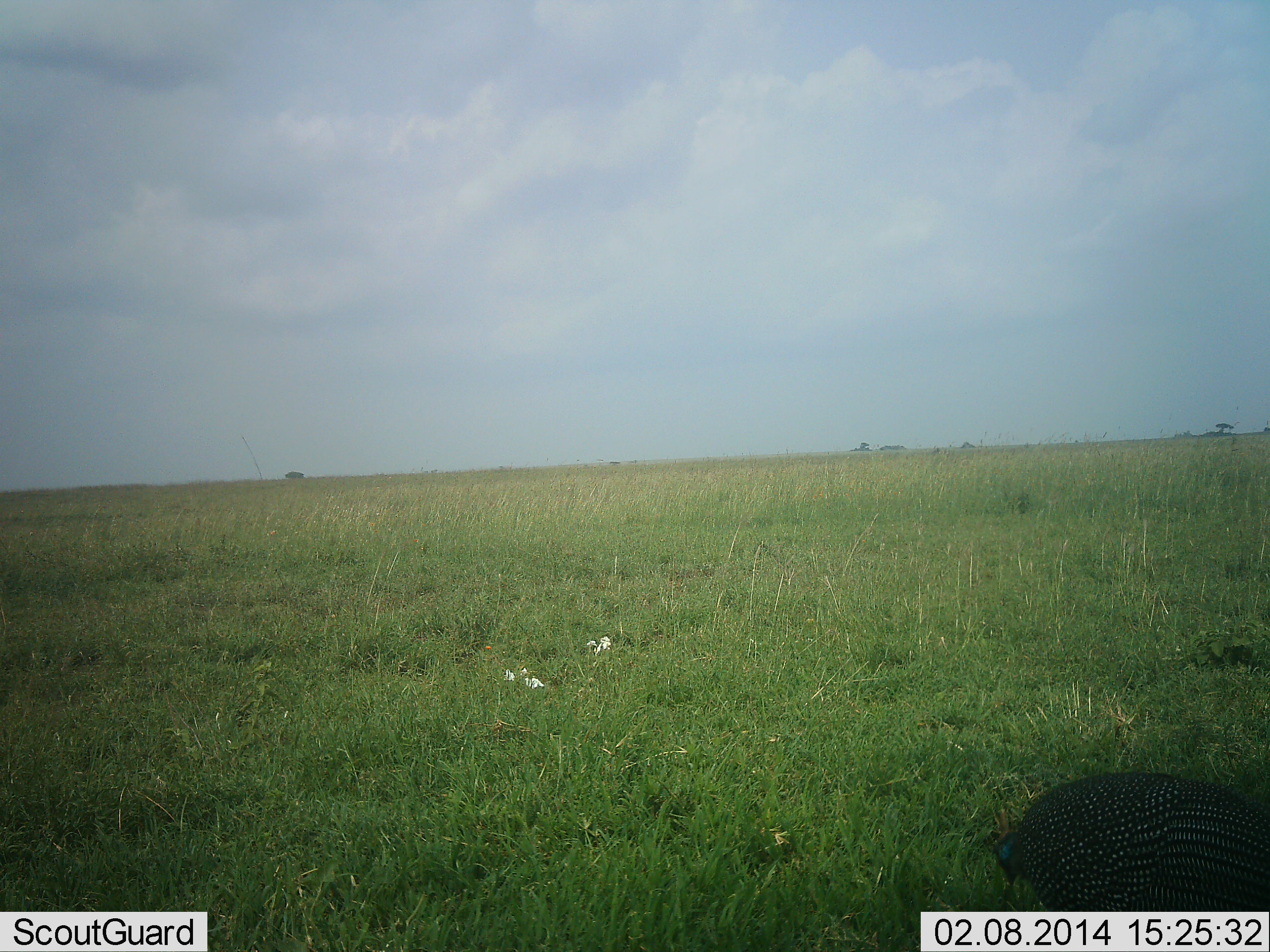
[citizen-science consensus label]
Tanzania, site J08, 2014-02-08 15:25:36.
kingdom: Animalia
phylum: Chordata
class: Aves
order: Galliformes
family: Numididae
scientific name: Numididae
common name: guinea fowl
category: guineafowl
Guineafowl (guinea fowl) (Numididae), count 1. Behavior (volunteer vote fractions): standing 50%, resting 0%, moving 10%, interacting 0%. Young present (vote fraction): 0%. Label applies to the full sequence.